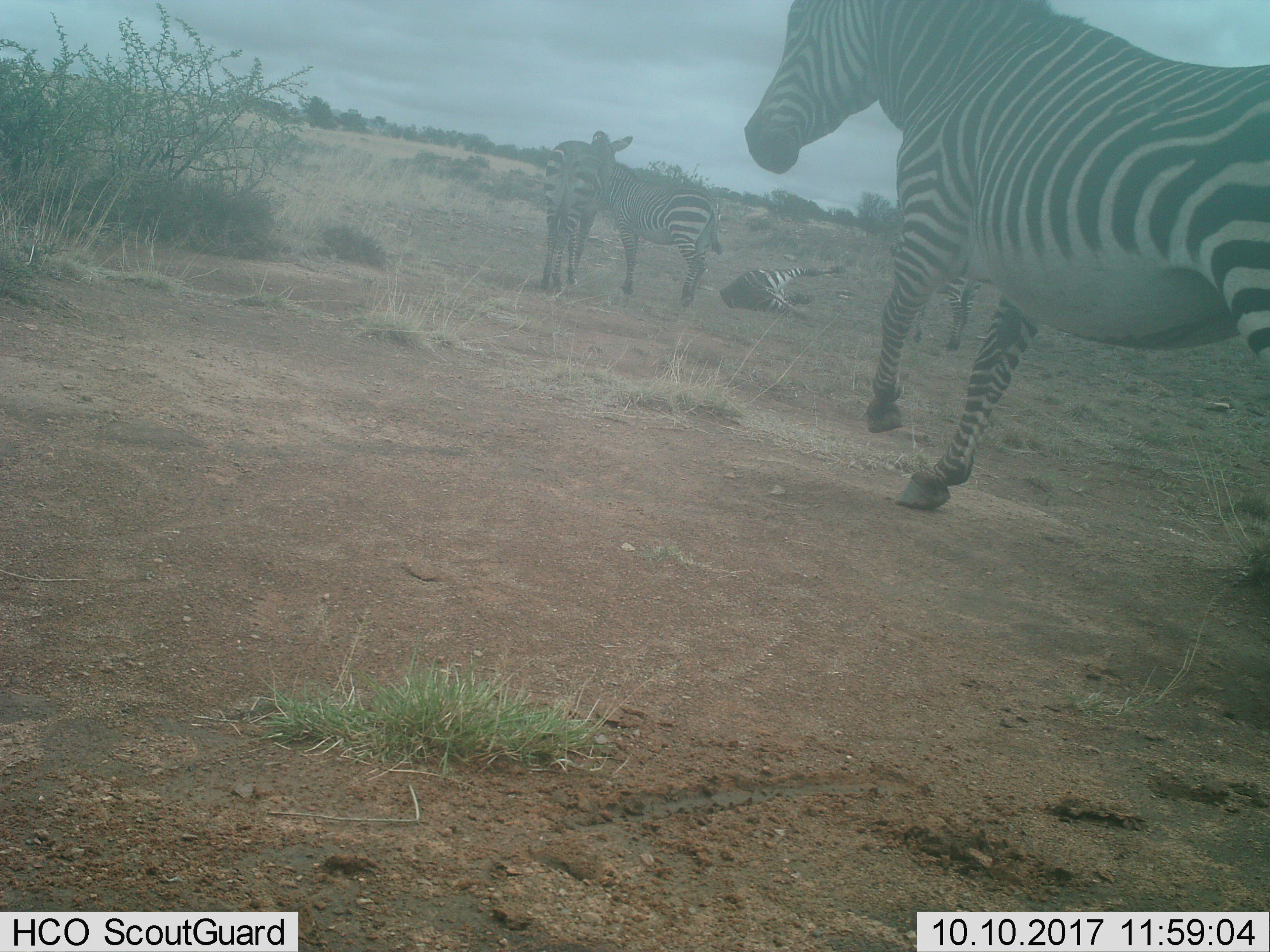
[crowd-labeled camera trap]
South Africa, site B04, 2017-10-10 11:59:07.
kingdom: Animalia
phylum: Chordata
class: Mammalia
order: Perissodactyla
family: Equidae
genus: Equus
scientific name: Equus zebra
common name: mountain zebra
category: zebramountain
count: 5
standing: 62%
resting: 25%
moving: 75%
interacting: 88%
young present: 38%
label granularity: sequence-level